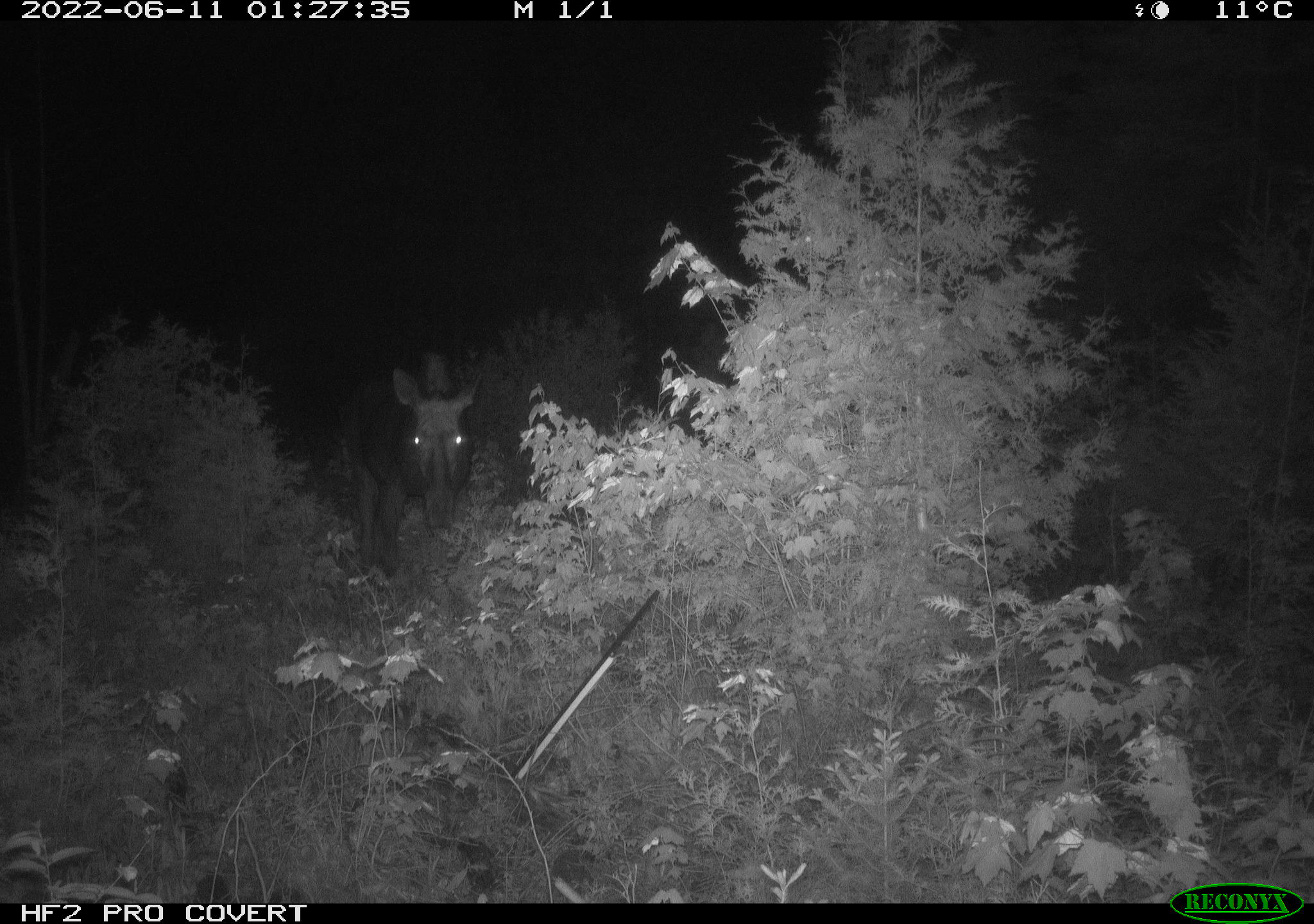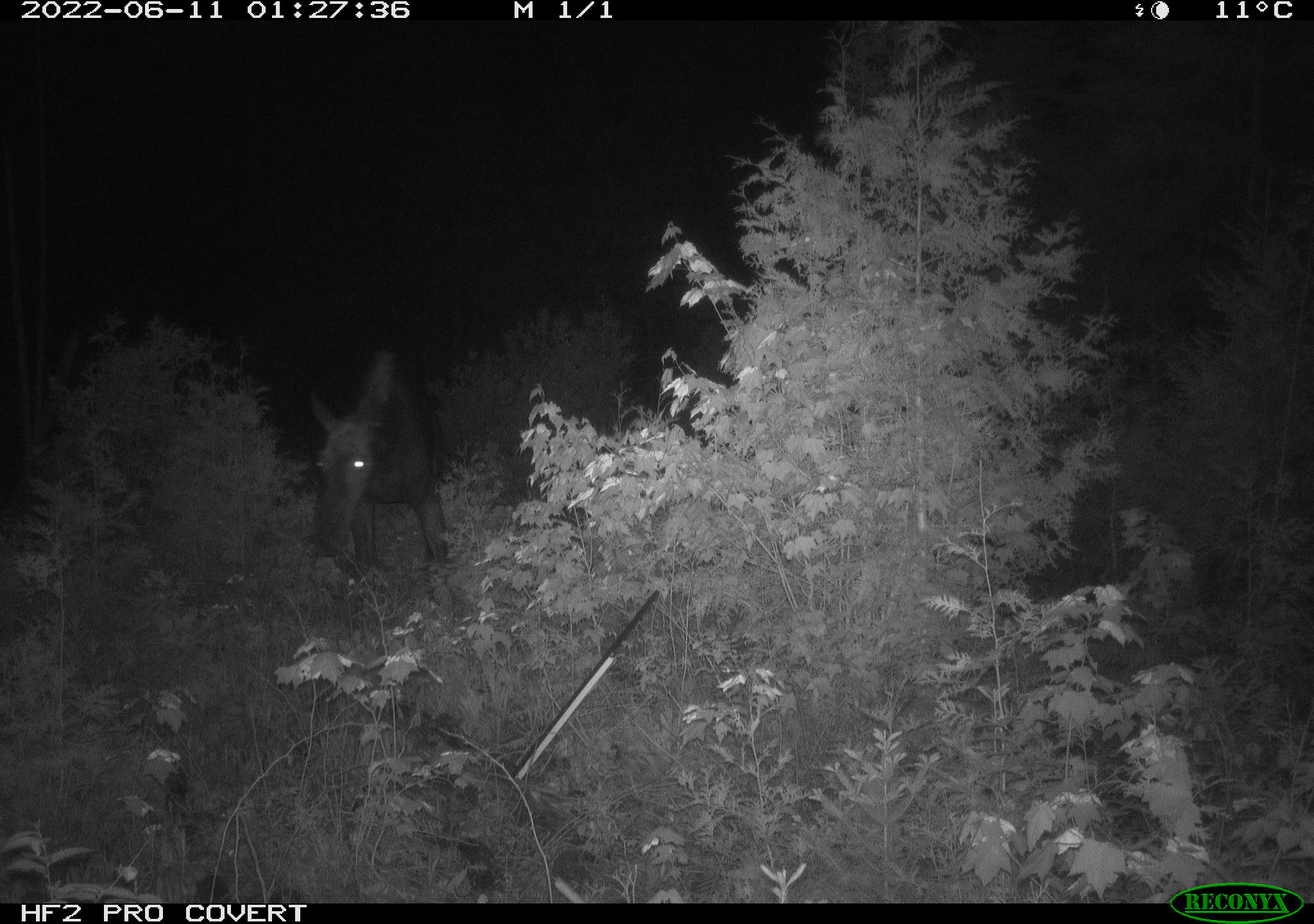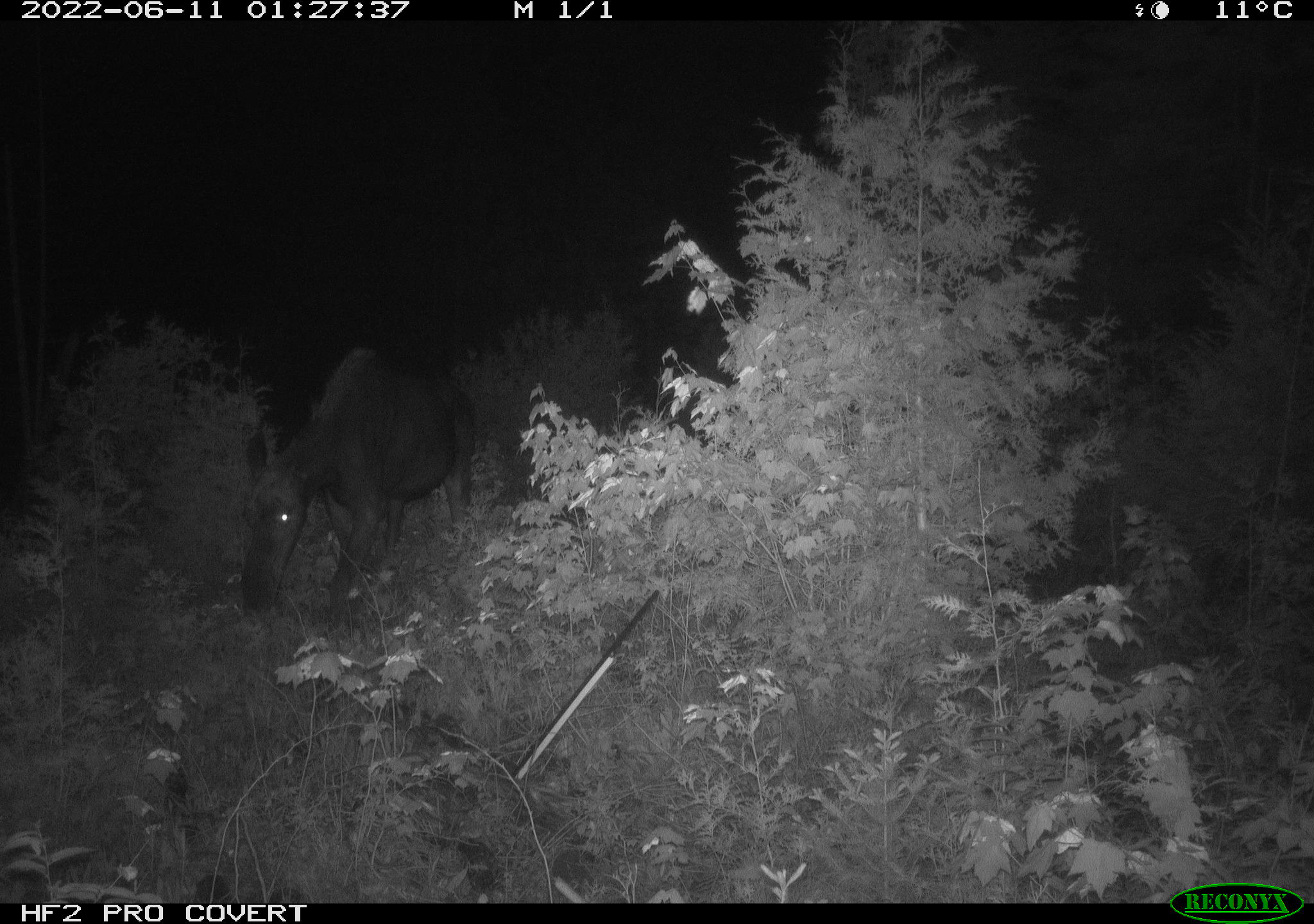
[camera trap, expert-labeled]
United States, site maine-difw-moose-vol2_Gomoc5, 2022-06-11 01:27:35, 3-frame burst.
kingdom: Animalia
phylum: Chordata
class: Mammalia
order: Artiodactyla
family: Cervidae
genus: Alces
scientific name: Alces alces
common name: moose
Moose (Alces alces).